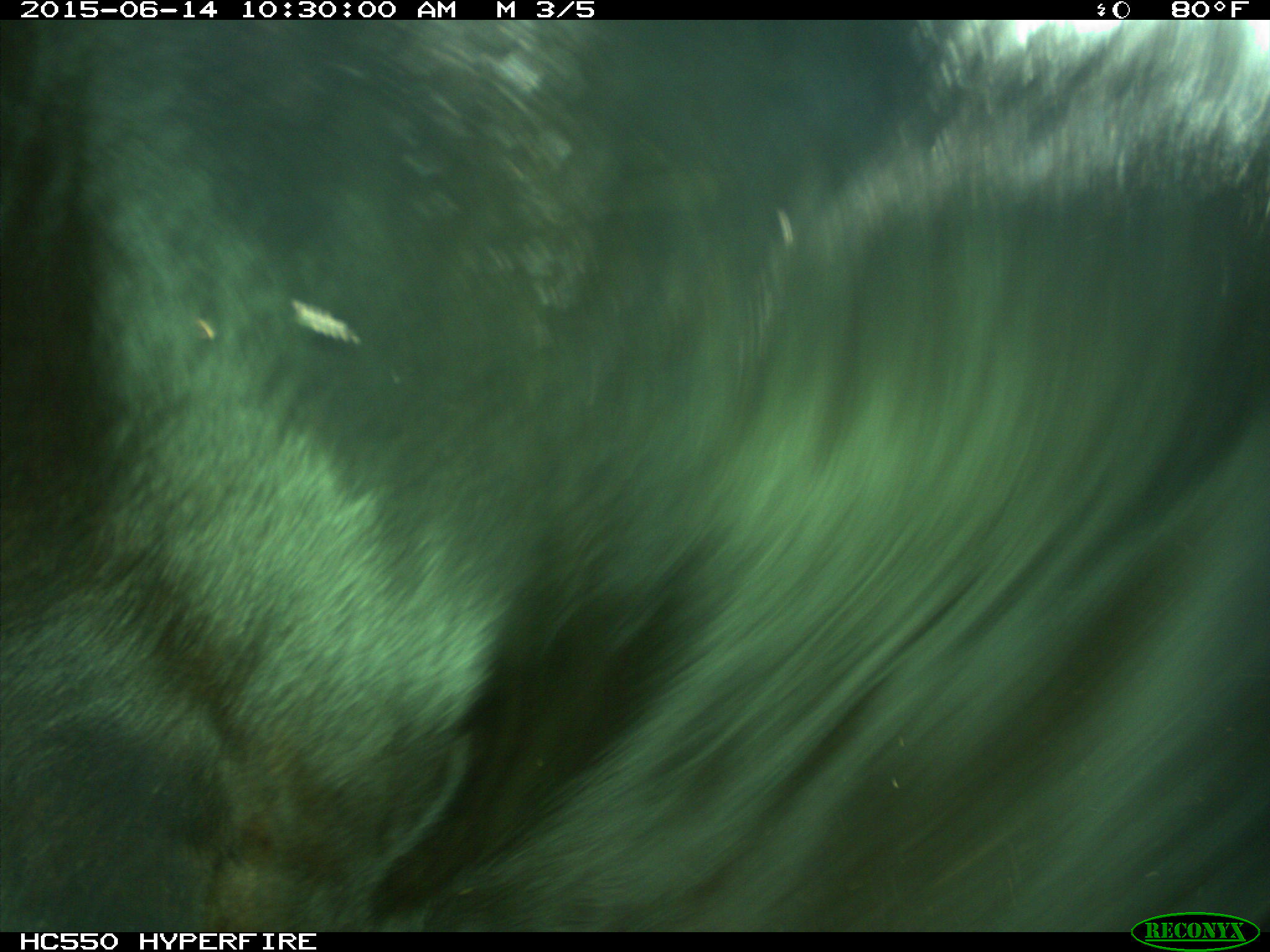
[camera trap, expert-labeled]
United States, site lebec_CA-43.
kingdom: Animalia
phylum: Chordata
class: Mammalia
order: Artiodactyla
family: Bovidae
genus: Bos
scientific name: Bos taurus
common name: domestic cow